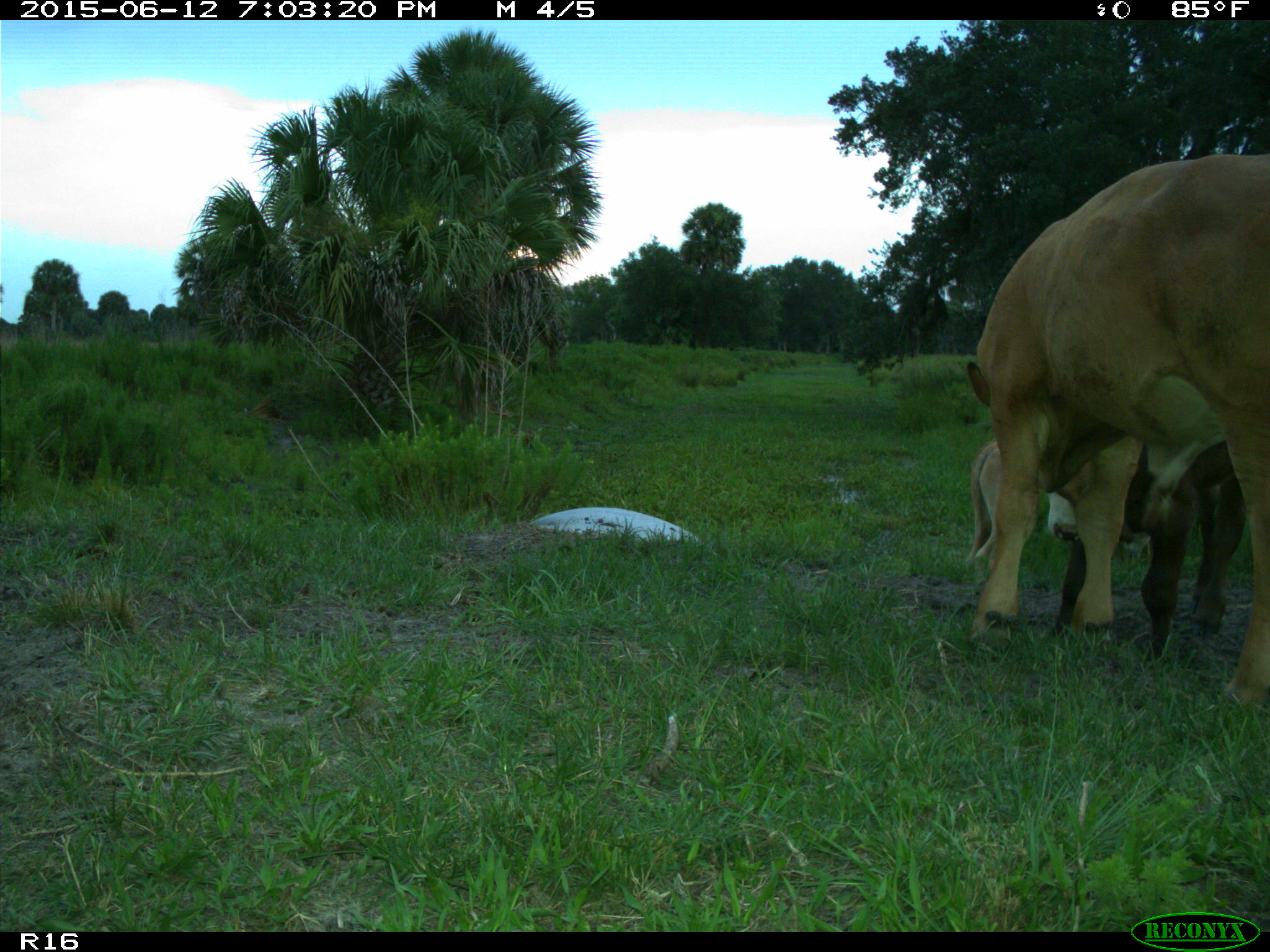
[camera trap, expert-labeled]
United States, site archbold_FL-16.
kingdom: Animalia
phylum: Chordata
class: Mammalia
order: Artiodactyla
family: Bovidae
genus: Bos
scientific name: Bos taurus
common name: domestic cow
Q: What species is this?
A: Bos taurus (domestic cow).